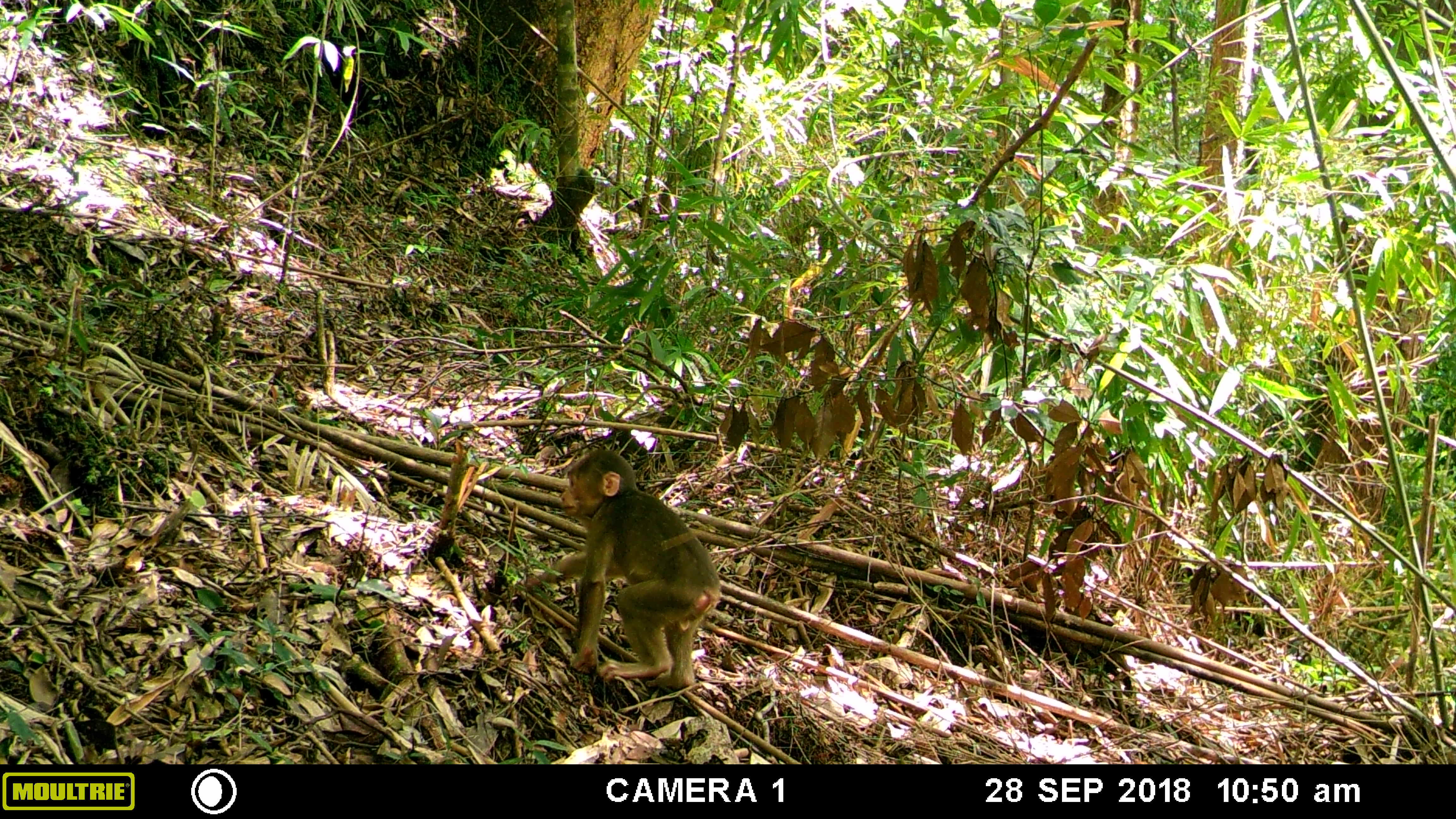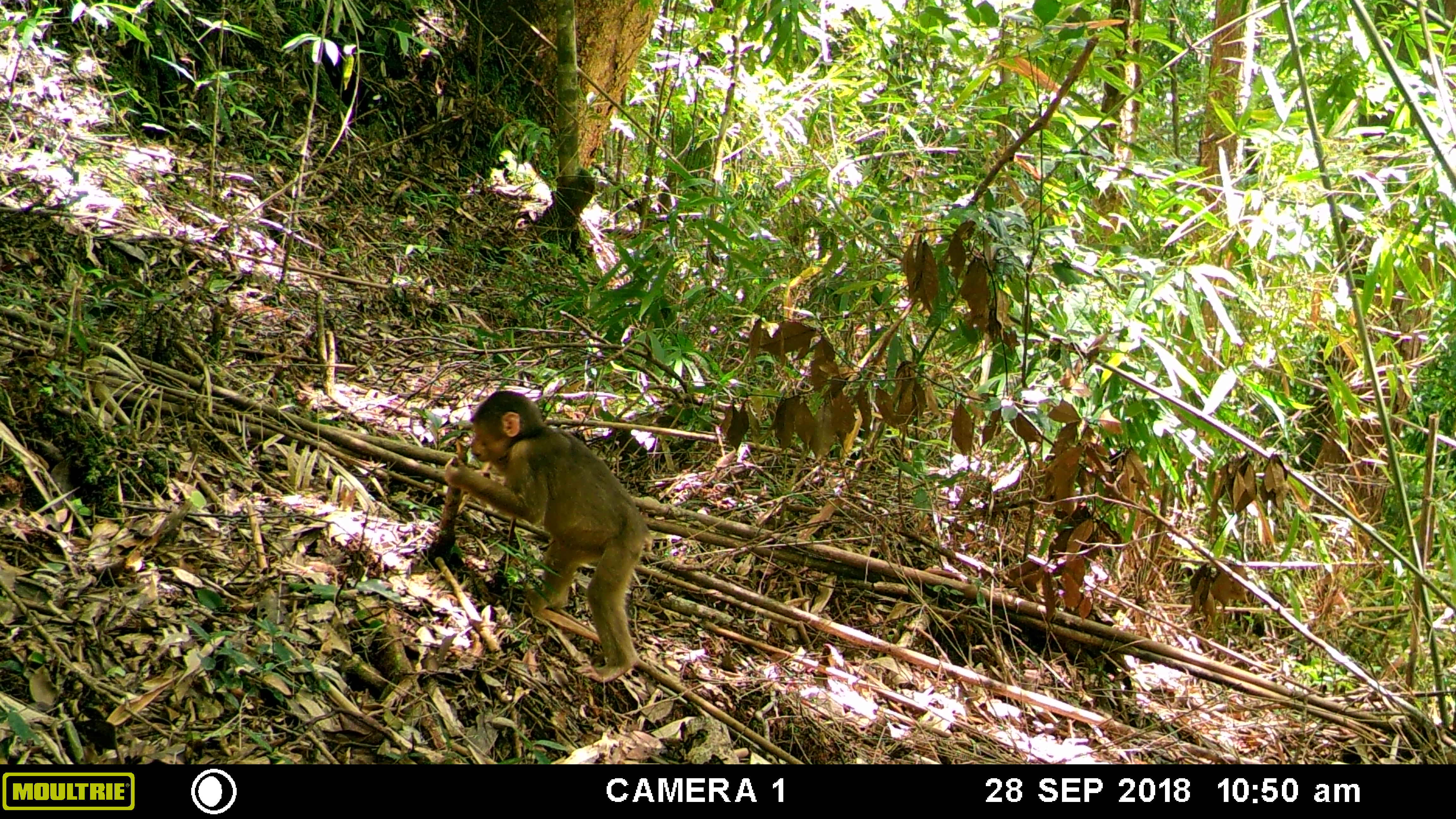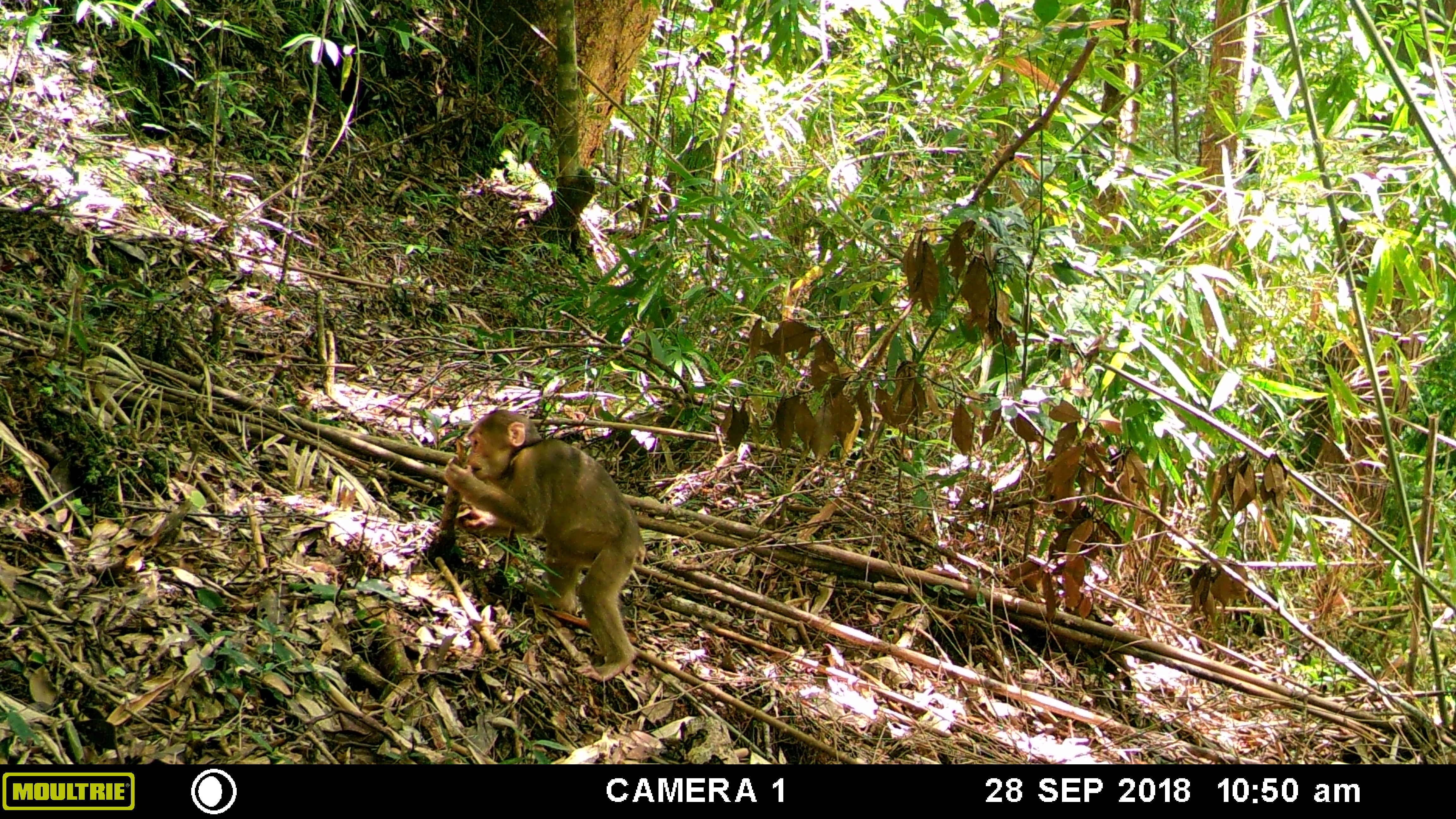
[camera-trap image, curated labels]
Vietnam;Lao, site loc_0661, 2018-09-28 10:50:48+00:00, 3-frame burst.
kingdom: Animalia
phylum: Chordata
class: Mammalia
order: Primates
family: Cercopithecidae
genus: Macaca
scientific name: Macaca arctoides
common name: stump-tailed macaque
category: stump tailed macaque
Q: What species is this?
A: Stump tailed macaque (stump-tailed macaque) (Macaca arctoides).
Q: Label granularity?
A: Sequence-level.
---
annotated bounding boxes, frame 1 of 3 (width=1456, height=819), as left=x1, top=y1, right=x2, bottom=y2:
stump tailed macaque: left=519, top=448, right=722, bottom=687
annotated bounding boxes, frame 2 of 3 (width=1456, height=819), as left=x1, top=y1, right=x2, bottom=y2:
stump tailed macaque: left=443, top=391, right=653, bottom=683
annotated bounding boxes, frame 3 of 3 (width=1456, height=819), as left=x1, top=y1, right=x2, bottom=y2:
stump tailed macaque: left=444, top=408, right=647, bottom=682